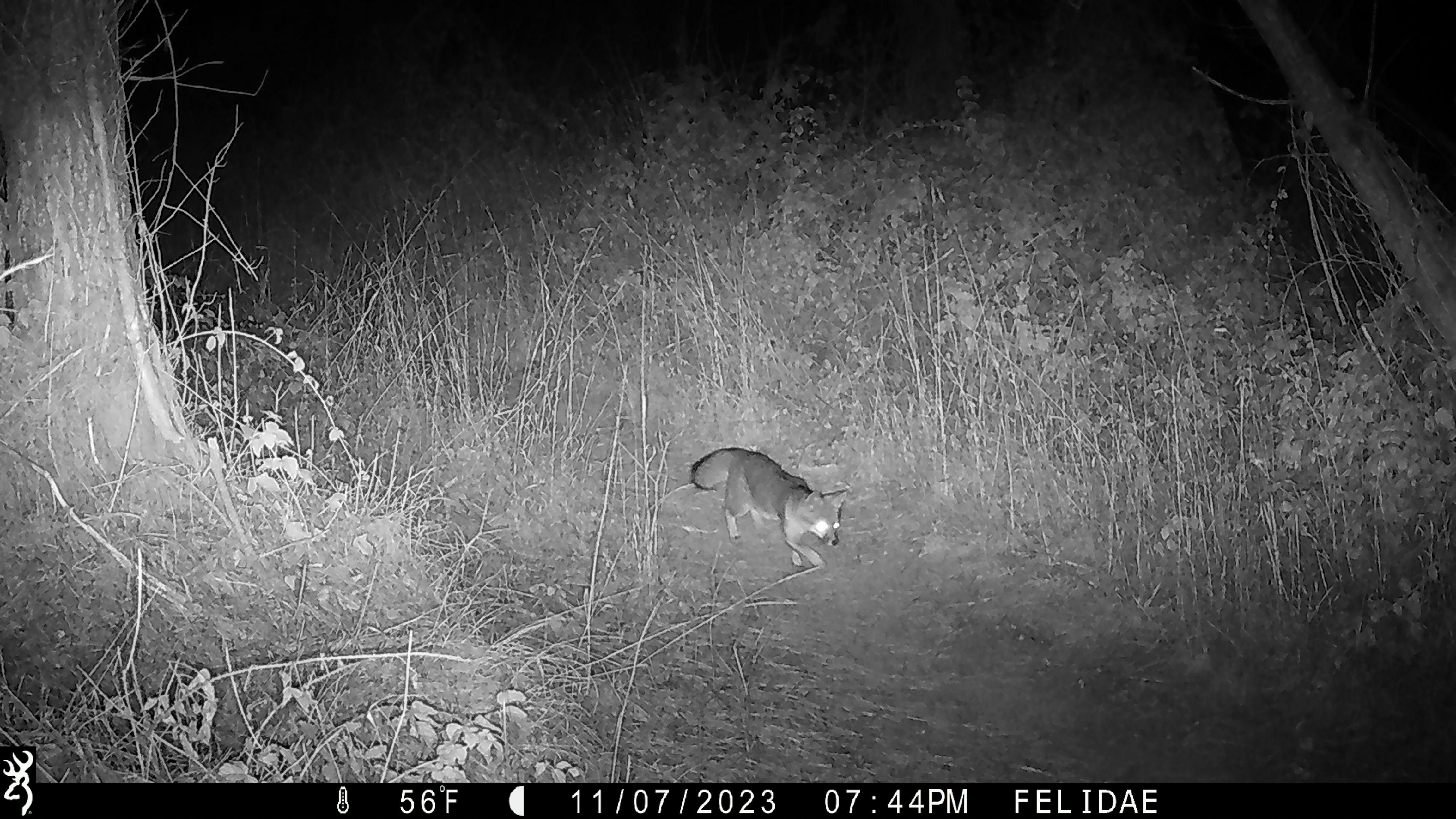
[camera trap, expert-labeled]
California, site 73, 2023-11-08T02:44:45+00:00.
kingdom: Animalia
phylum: Chordata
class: Mammalia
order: Carnivora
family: Canidae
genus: Urocyon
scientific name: Urocyon cinereoargenteus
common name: gray fox